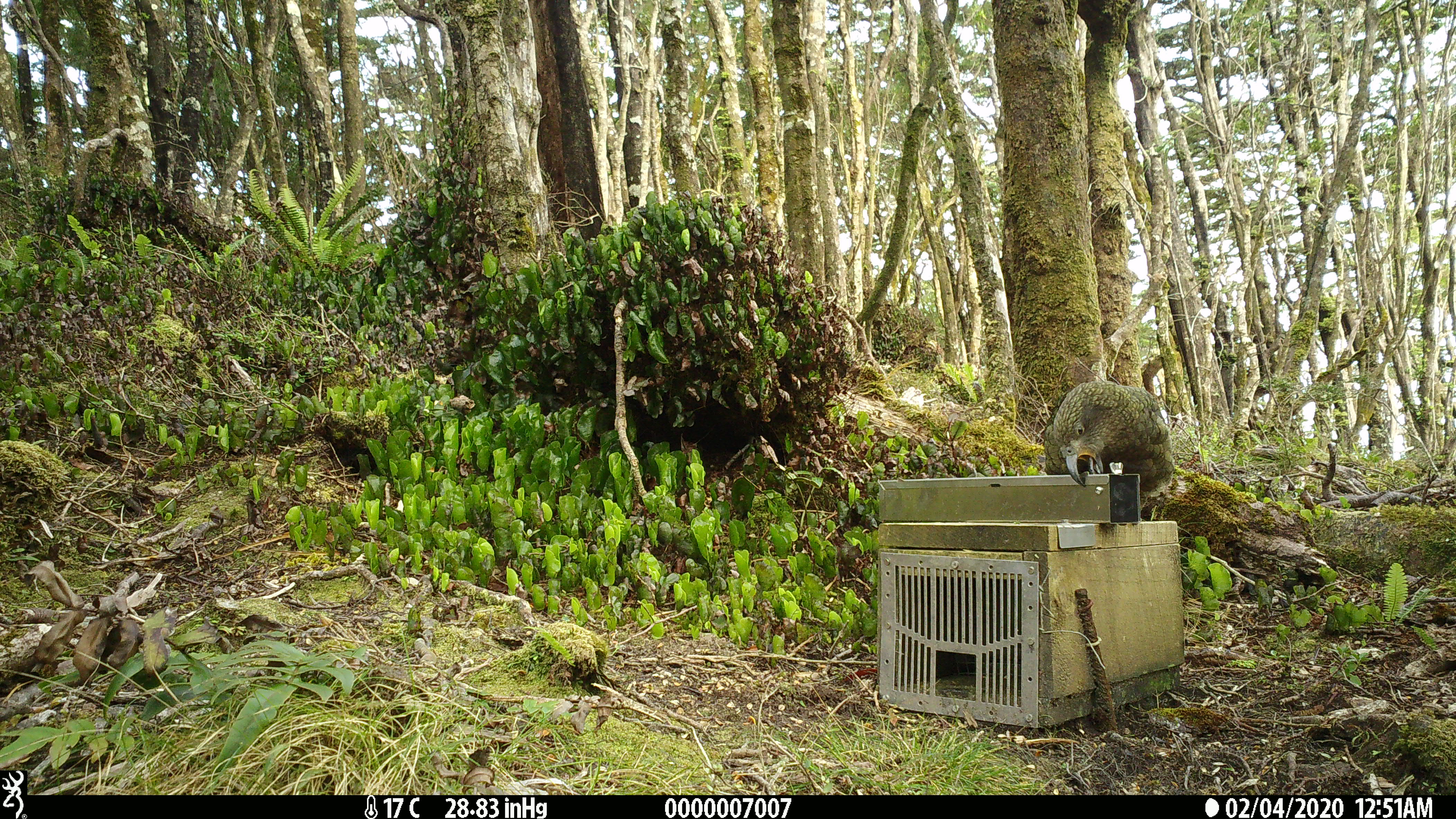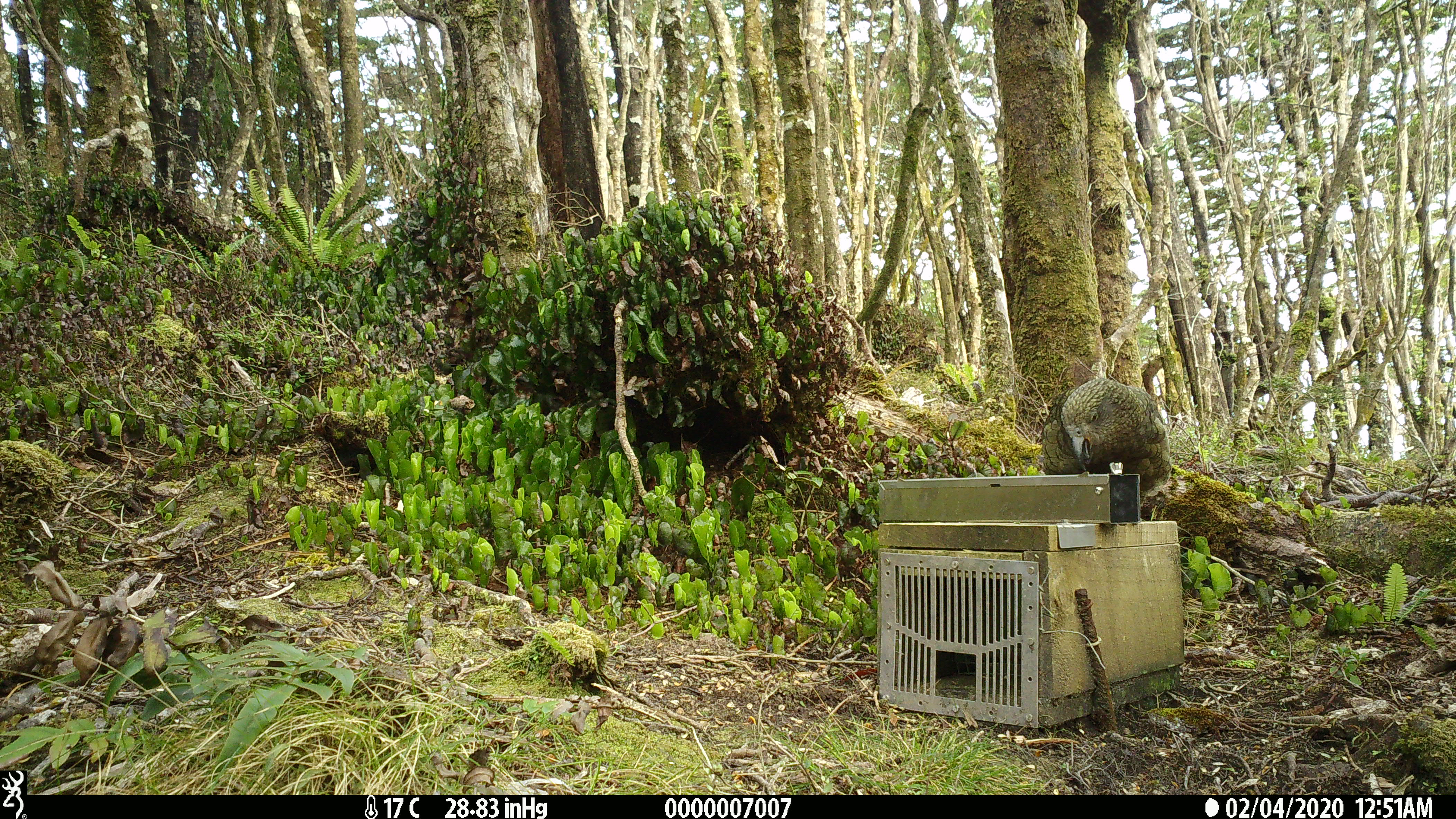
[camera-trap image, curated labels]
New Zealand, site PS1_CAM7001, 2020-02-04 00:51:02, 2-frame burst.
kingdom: Animalia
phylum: Chordata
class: Aves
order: Psittaciformes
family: Strigopidae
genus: Nestor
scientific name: Nestor notabilis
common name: kea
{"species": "kea (Nestor notabilis)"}